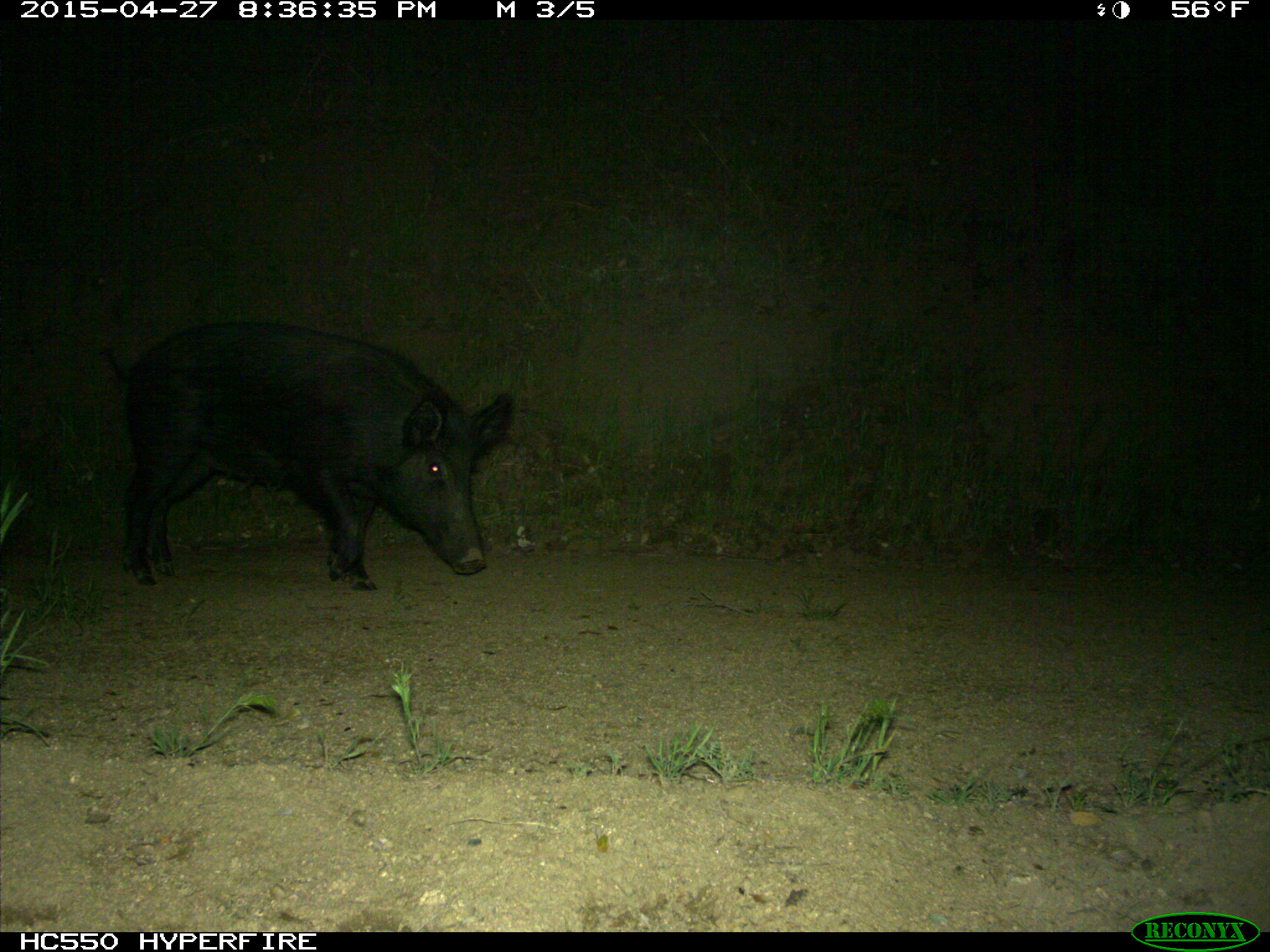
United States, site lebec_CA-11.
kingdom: Animalia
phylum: Chordata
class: Mammalia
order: Artiodactyla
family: Suidae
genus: Sus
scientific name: Sus scrofa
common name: wild boar